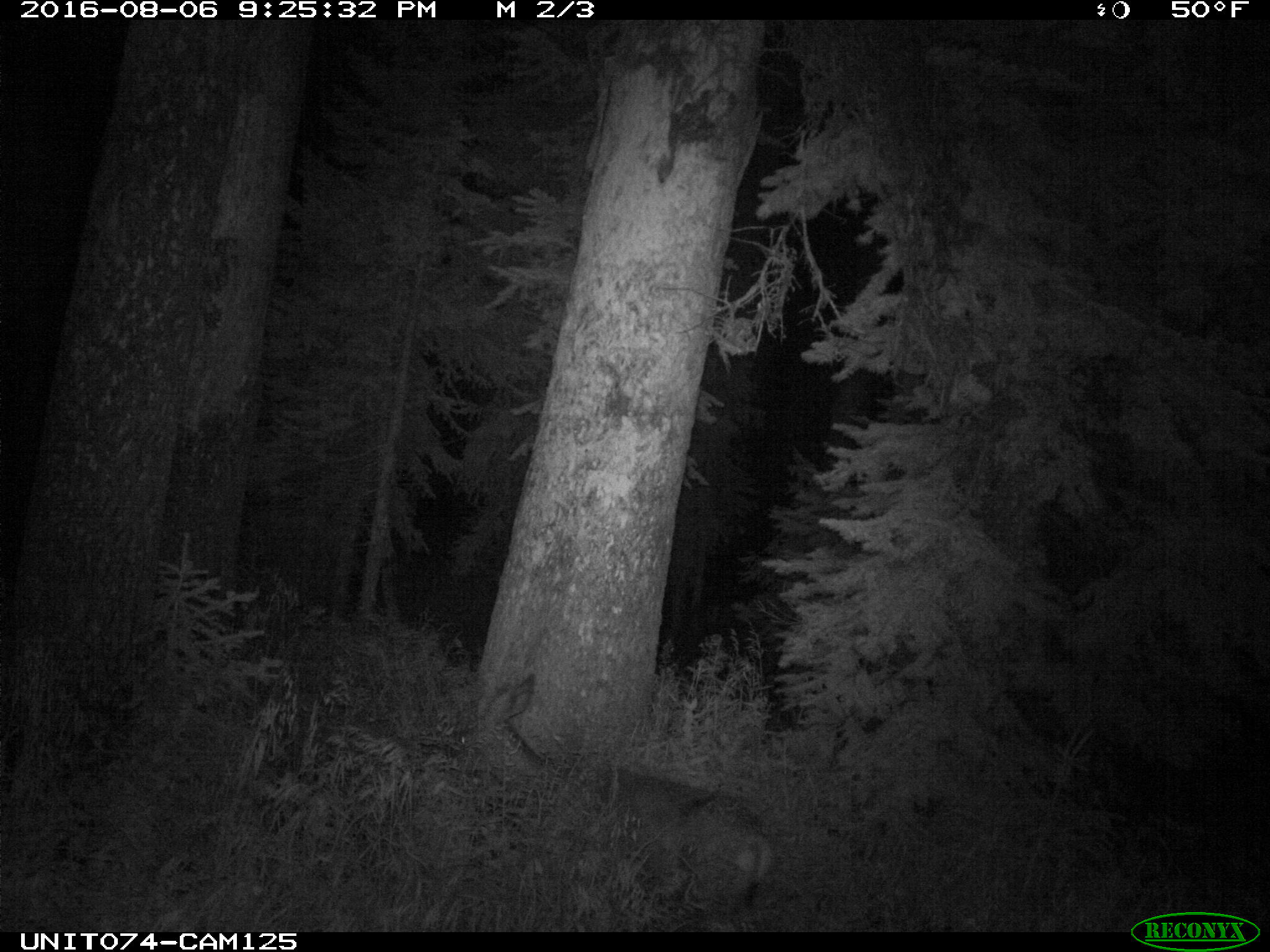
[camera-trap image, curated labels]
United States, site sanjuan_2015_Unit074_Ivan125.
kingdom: Animalia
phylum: Chordata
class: Mammalia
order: Artiodactyla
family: Cervidae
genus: Odocoileus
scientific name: Odocoileus hemionus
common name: mule deer